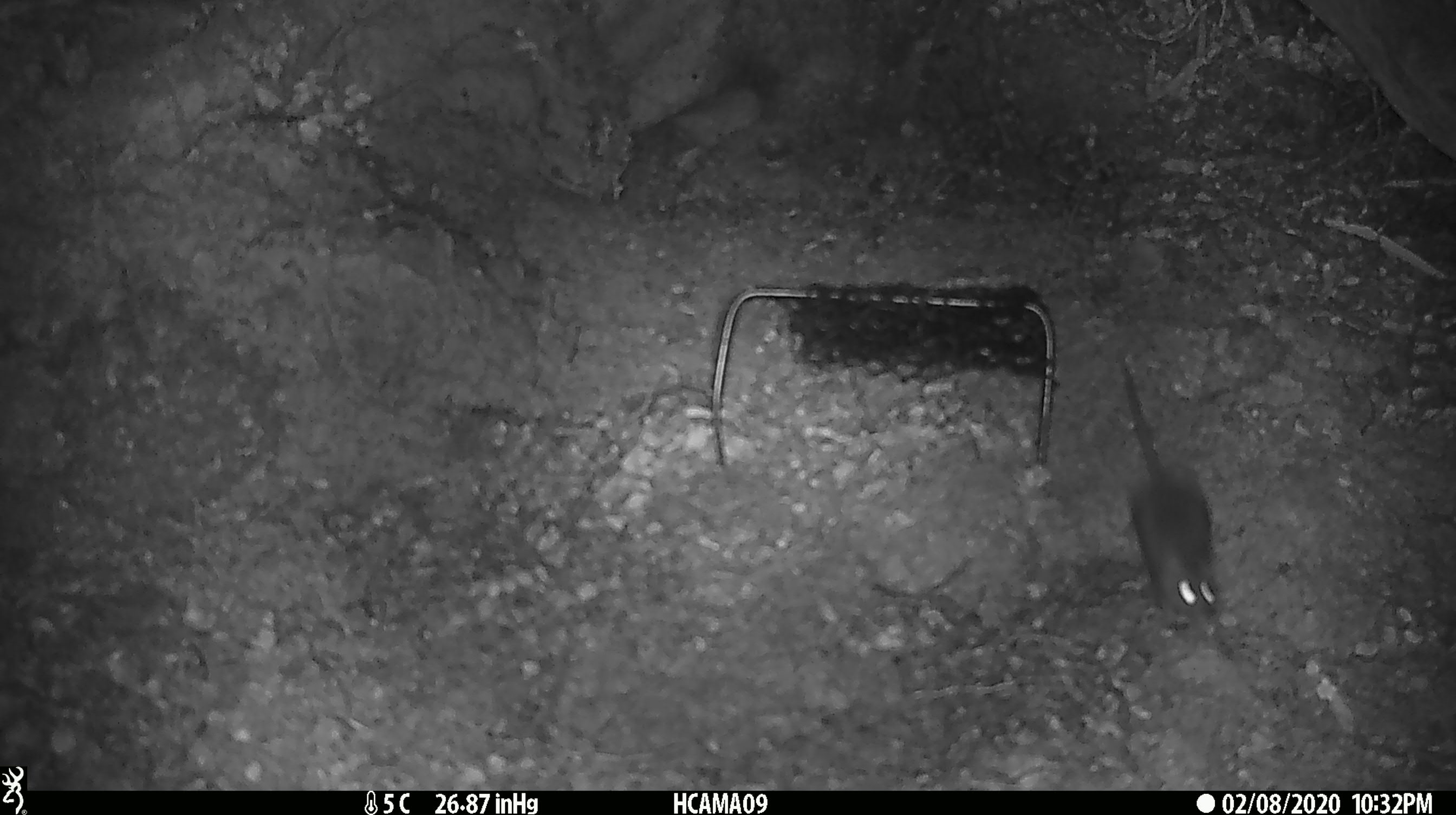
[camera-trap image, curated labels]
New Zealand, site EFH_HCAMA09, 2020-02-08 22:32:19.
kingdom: Animalia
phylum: Chordata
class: Mammalia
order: Rodentia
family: Muridae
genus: Mus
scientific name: Mus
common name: mouse